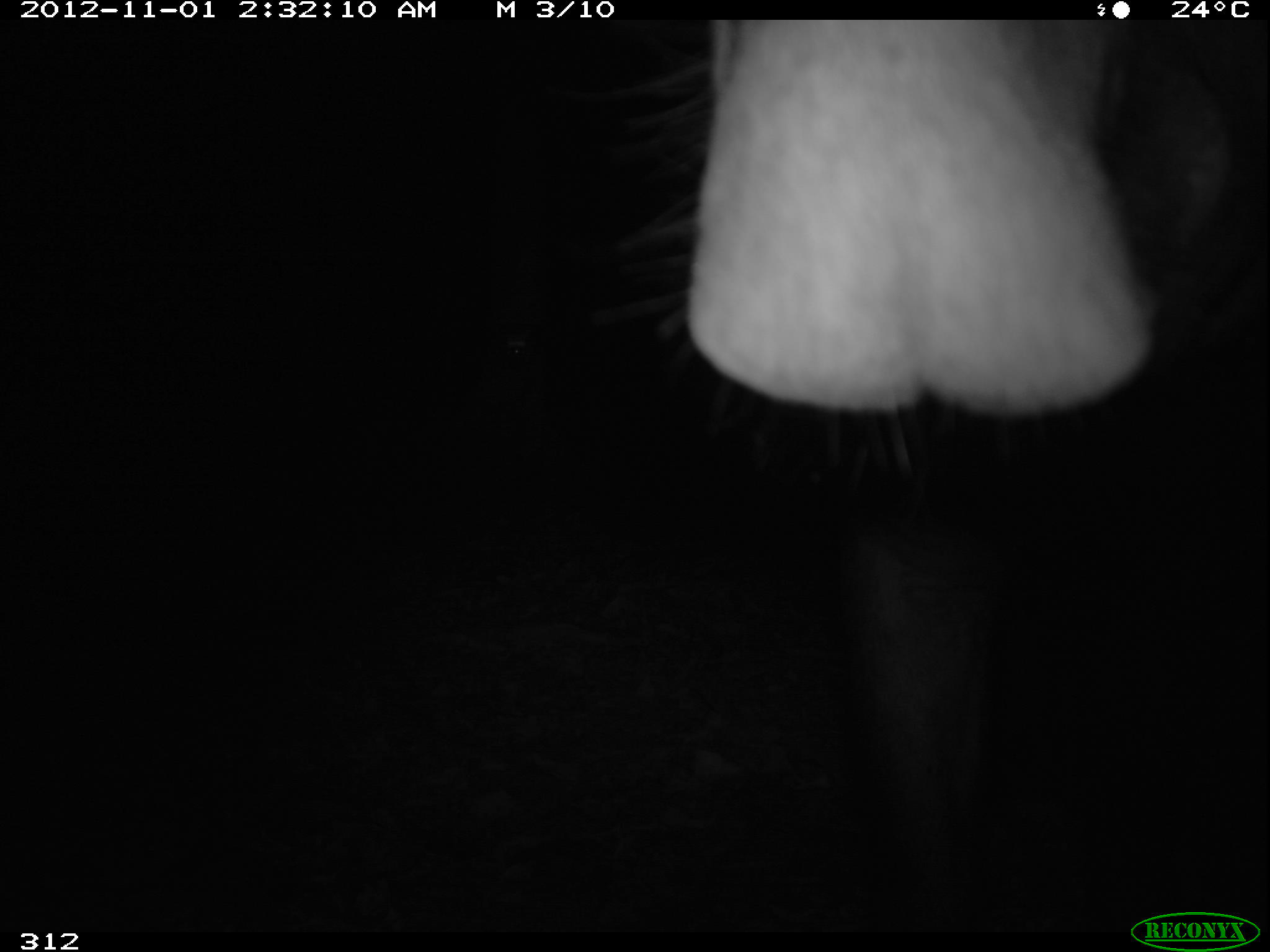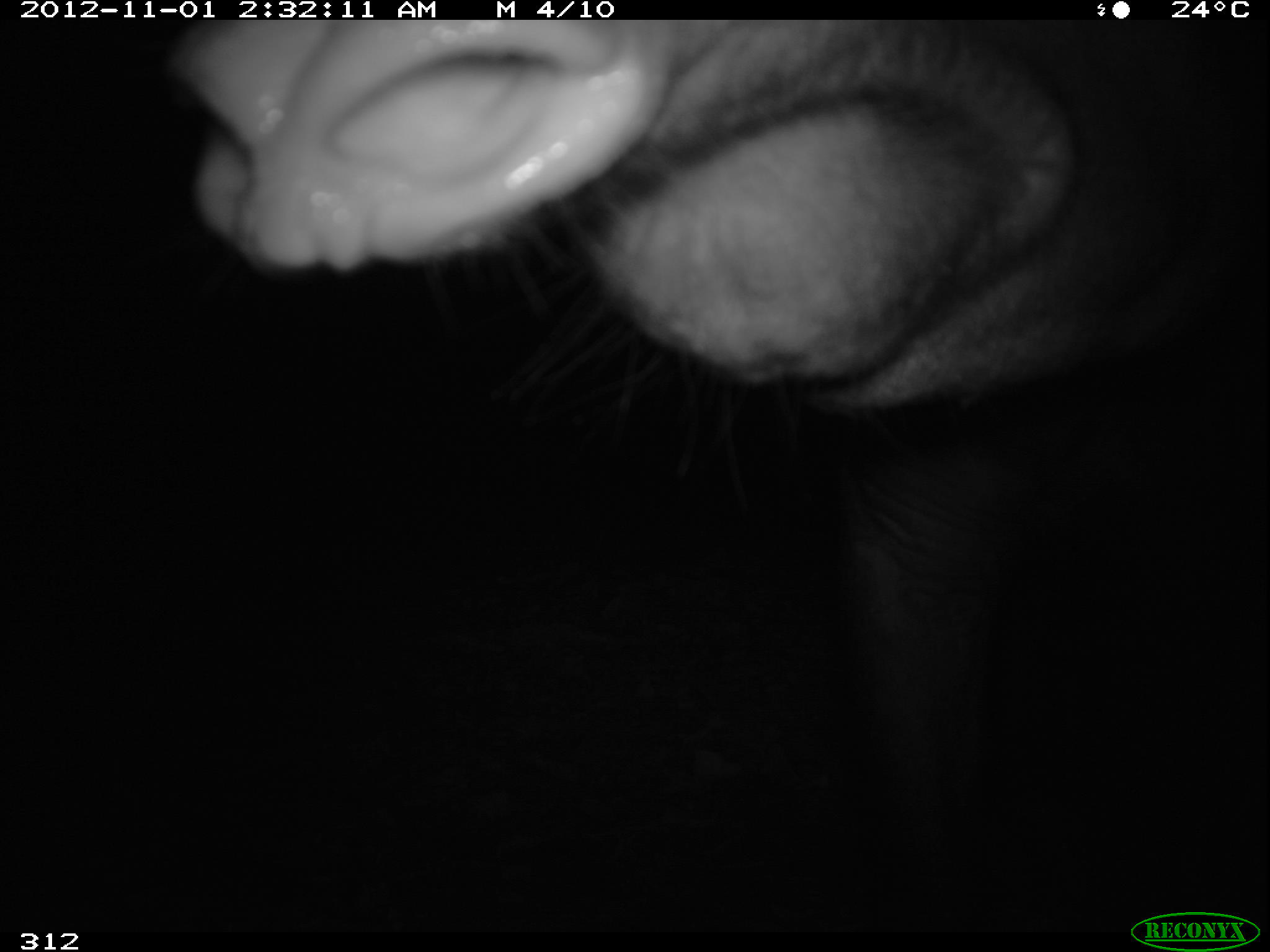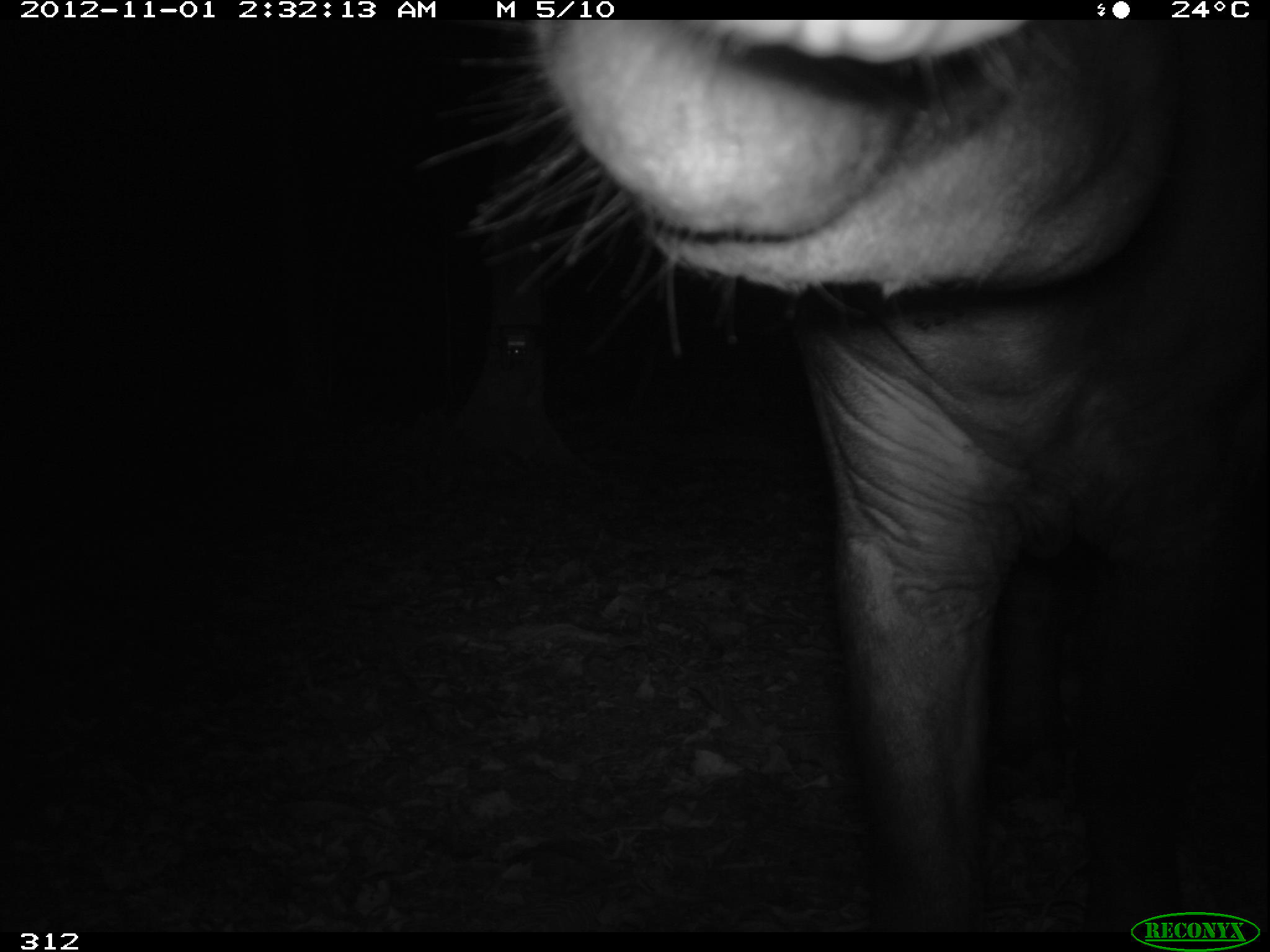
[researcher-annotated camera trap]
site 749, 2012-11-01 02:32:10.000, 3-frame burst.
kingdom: Animalia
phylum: Chordata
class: Mammalia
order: Perissodactyla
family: Tapiridae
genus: Tapirus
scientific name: Tapirus terrestris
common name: south american tapir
Tapirus terrestris (south american tapir).